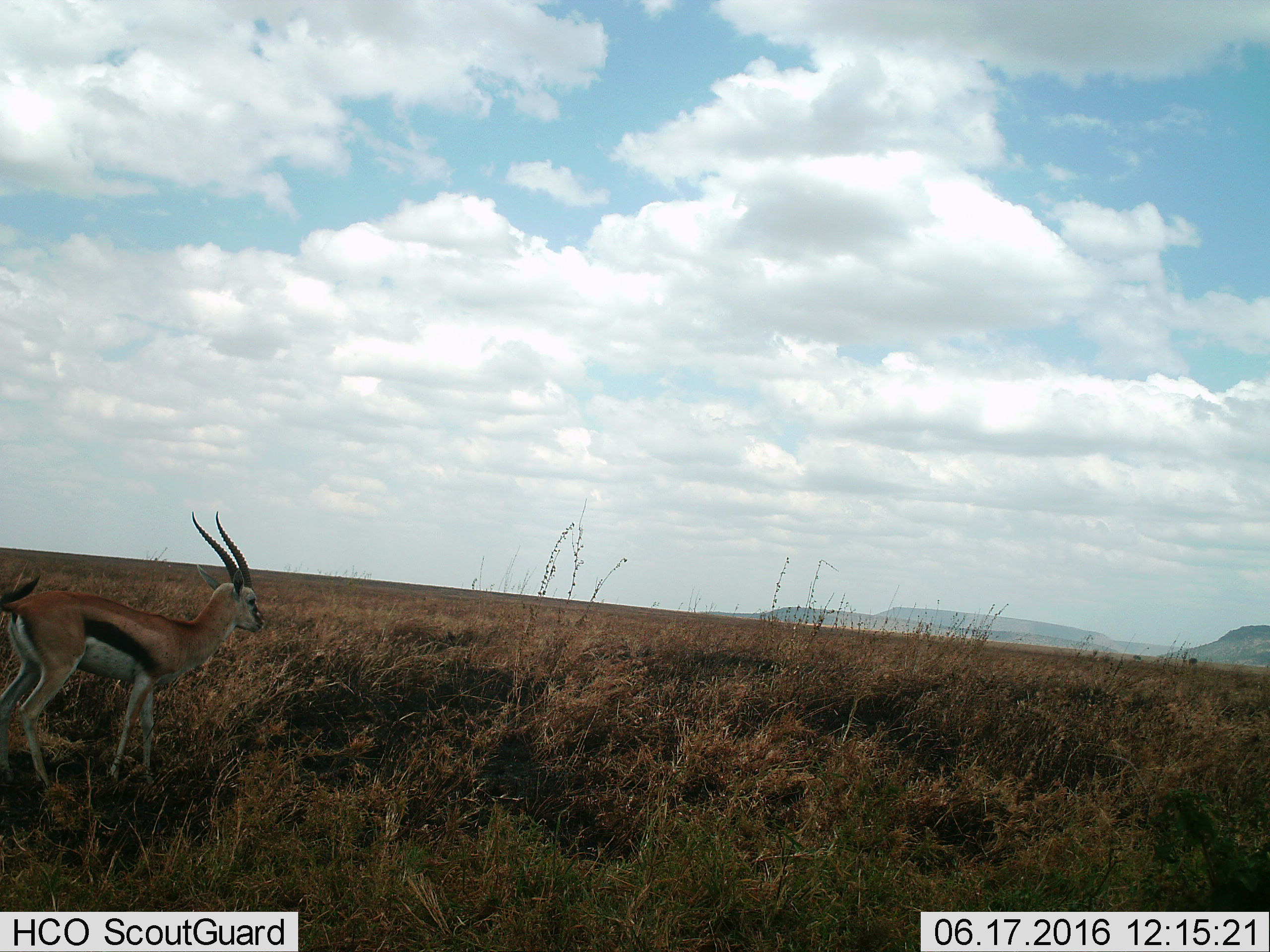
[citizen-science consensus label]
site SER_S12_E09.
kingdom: Animalia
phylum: Chordata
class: Mammalia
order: Artiodactyla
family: Bovidae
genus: Eudorcas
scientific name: Eudorcas thomsonii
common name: thomson's gazelle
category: gazellethomsons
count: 1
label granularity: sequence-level